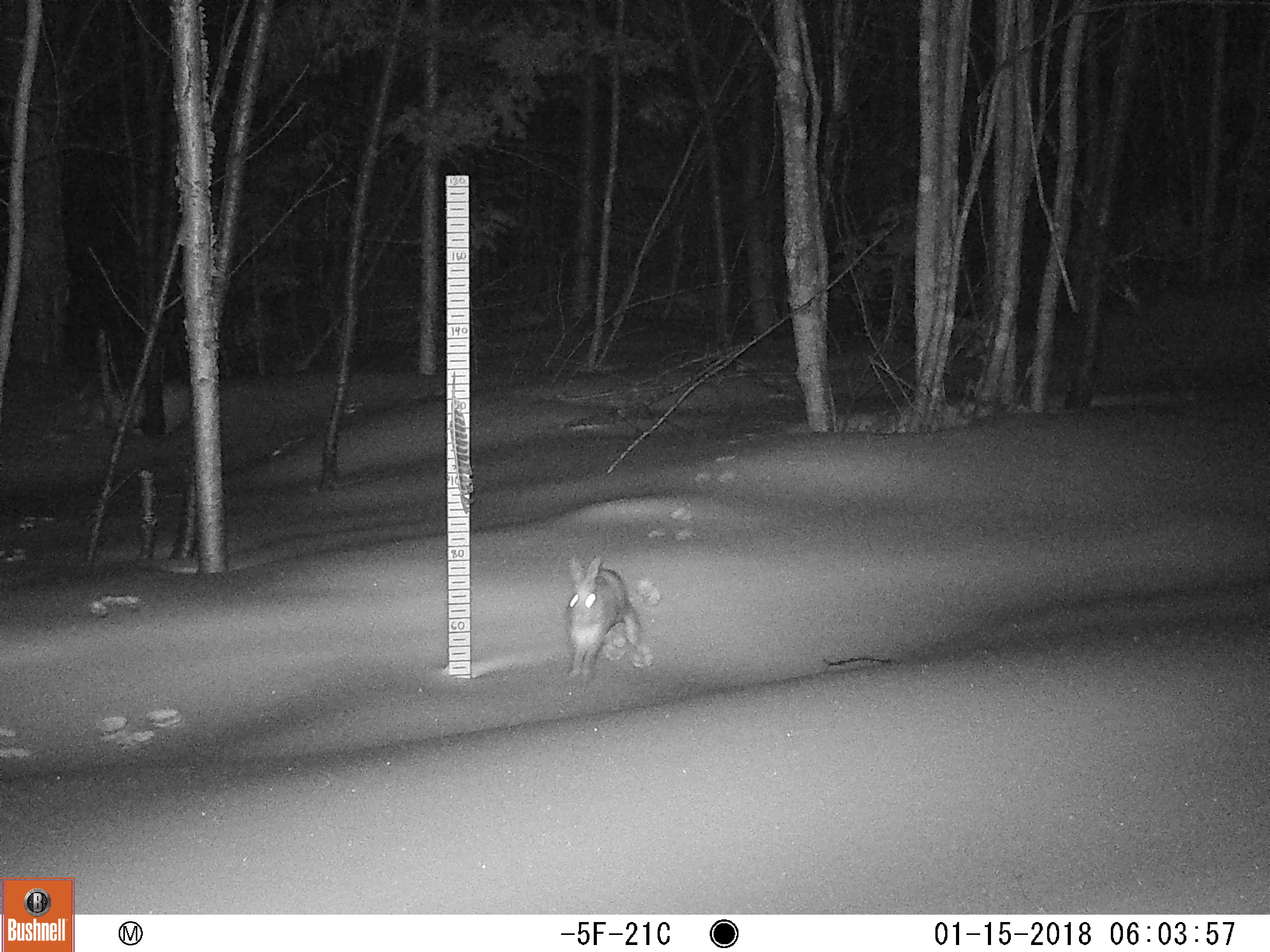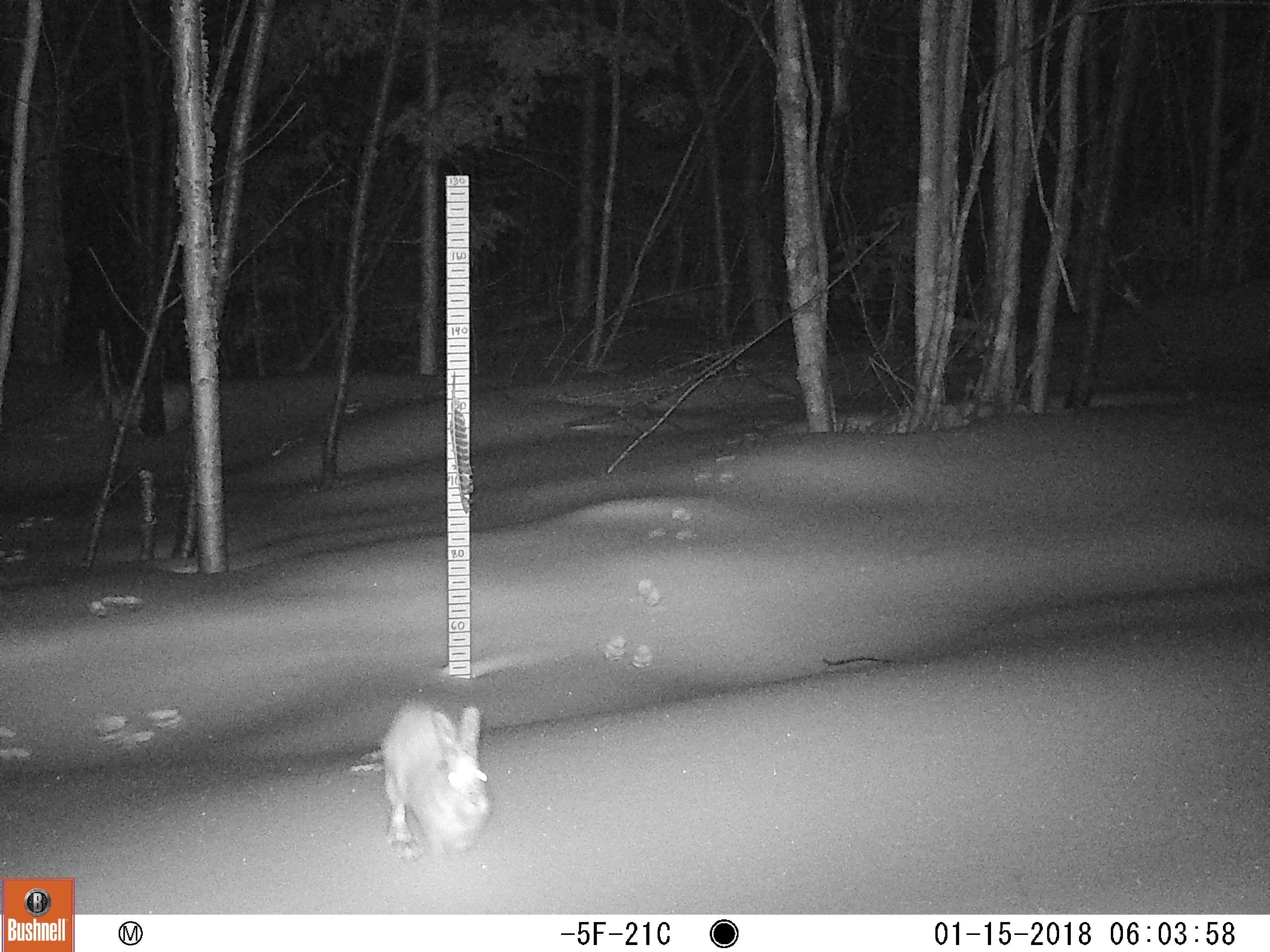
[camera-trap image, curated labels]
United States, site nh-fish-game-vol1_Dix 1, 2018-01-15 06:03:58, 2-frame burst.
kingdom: Animalia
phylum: Chordata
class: Mammalia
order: Lagomorpha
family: Leporidae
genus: Lepus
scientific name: Lepus americanus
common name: snowshoe hare